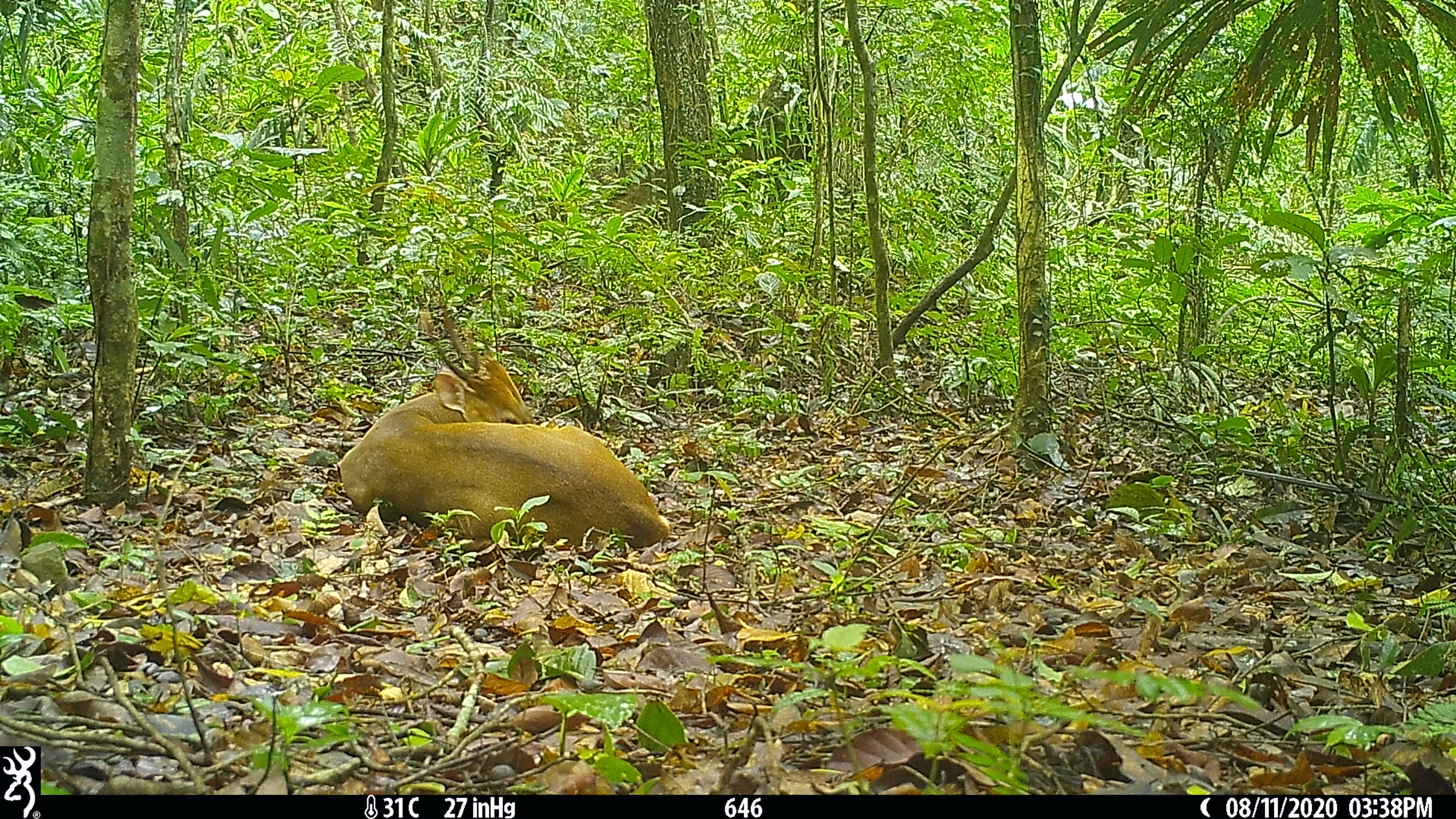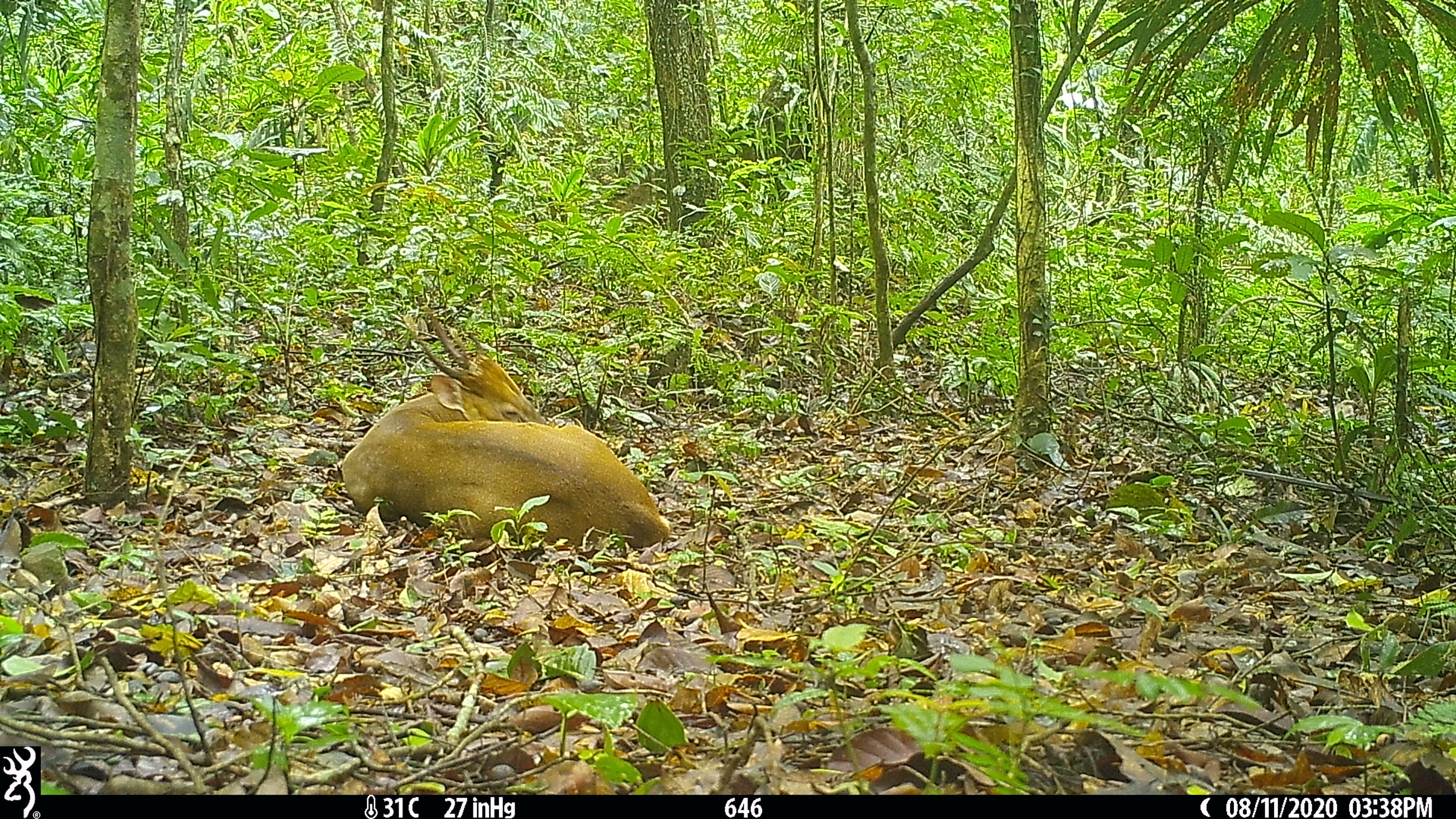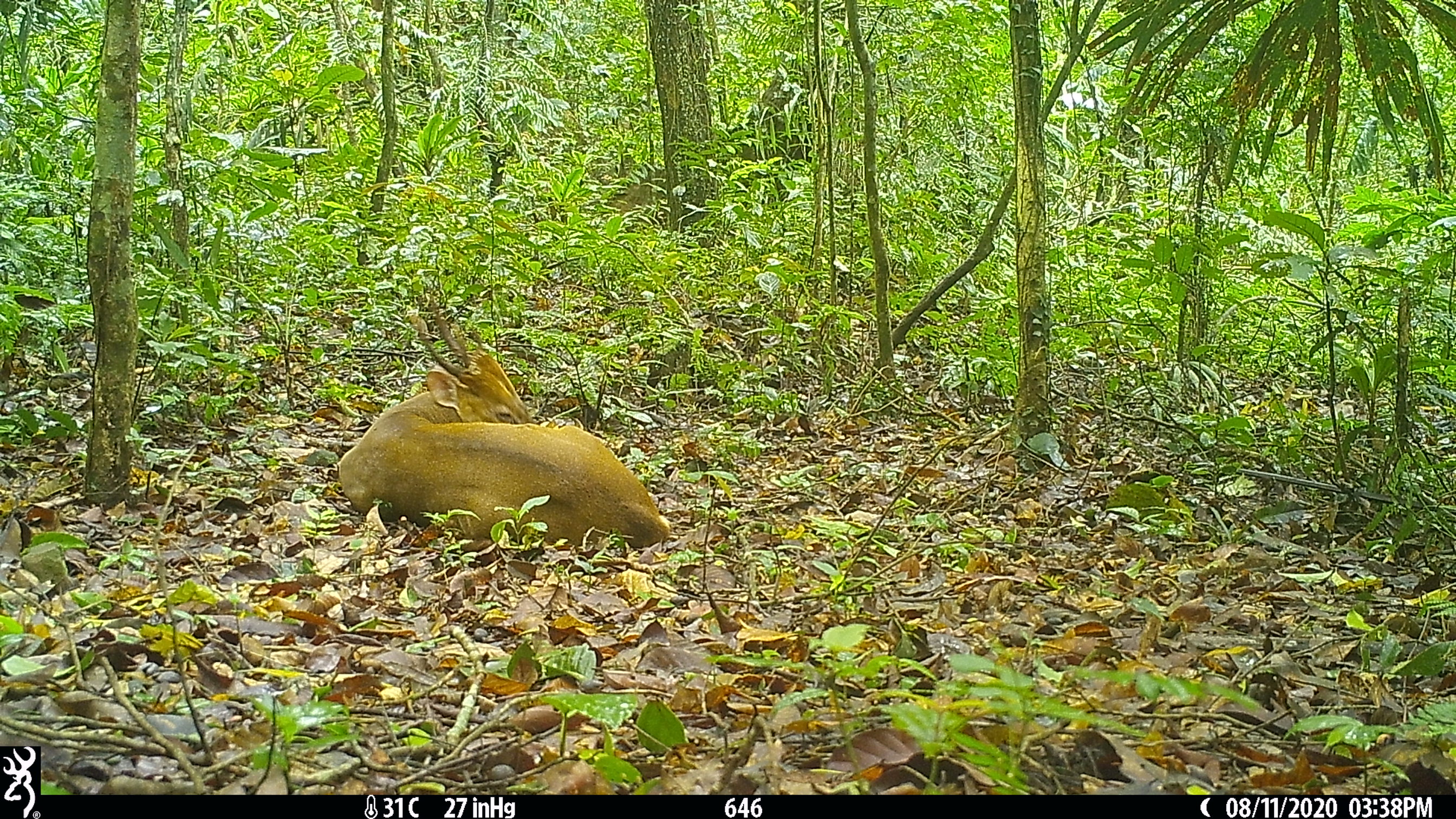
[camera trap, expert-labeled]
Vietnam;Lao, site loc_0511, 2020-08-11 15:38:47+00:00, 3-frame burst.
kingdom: Animalia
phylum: Chordata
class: Mammalia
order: Artiodactyla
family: Cervidae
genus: Muntiacus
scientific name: Muntiacus vuquangensis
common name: large-antlered muntjac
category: large antlered muntjac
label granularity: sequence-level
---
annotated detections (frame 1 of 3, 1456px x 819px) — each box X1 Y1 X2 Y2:
large antlered muntjac: 338 304 672 552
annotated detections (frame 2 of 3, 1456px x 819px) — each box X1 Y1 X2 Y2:
large antlered muntjac: 340 304 671 556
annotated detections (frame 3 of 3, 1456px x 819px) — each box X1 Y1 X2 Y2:
large antlered muntjac: 338 304 671 556